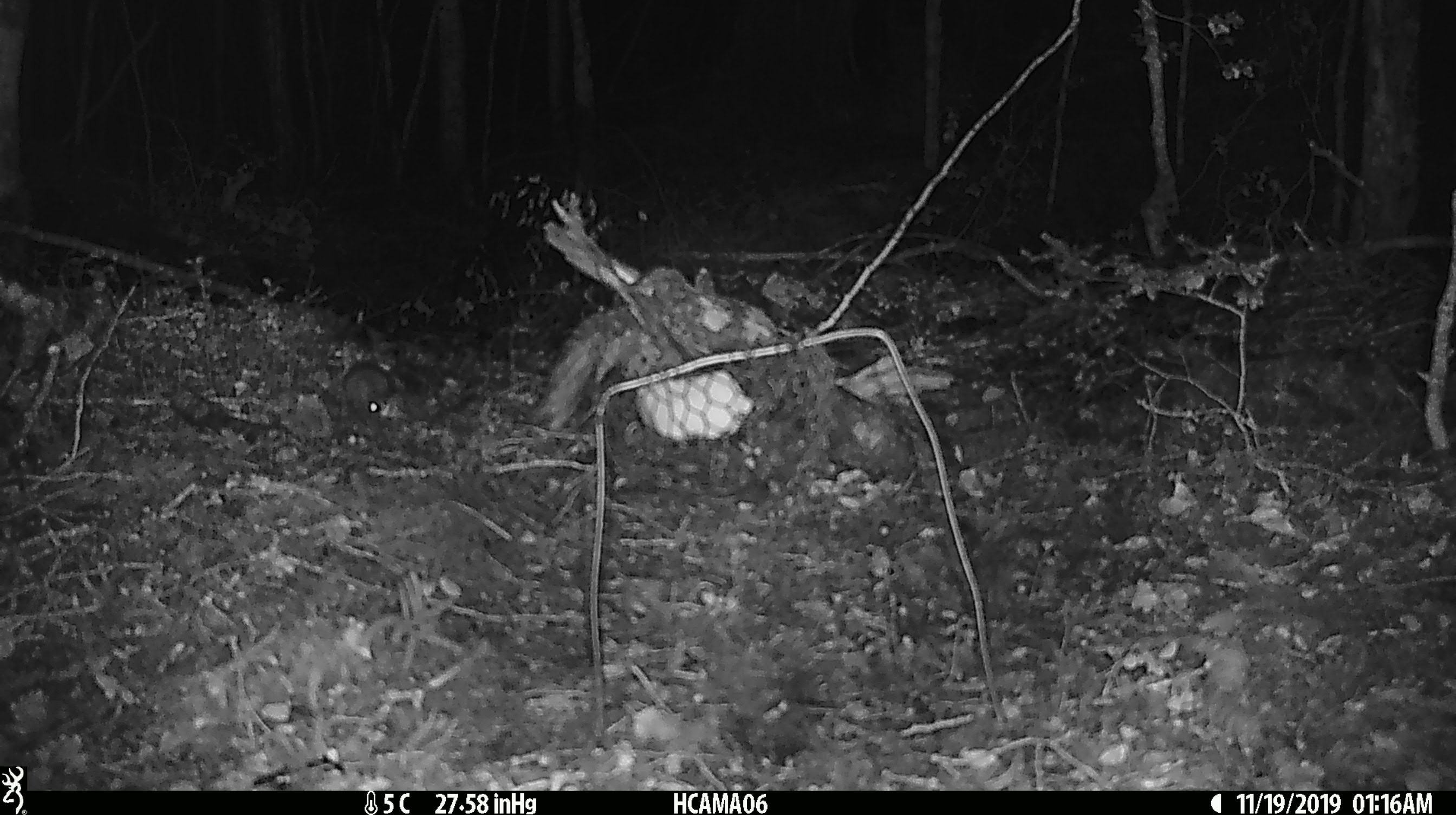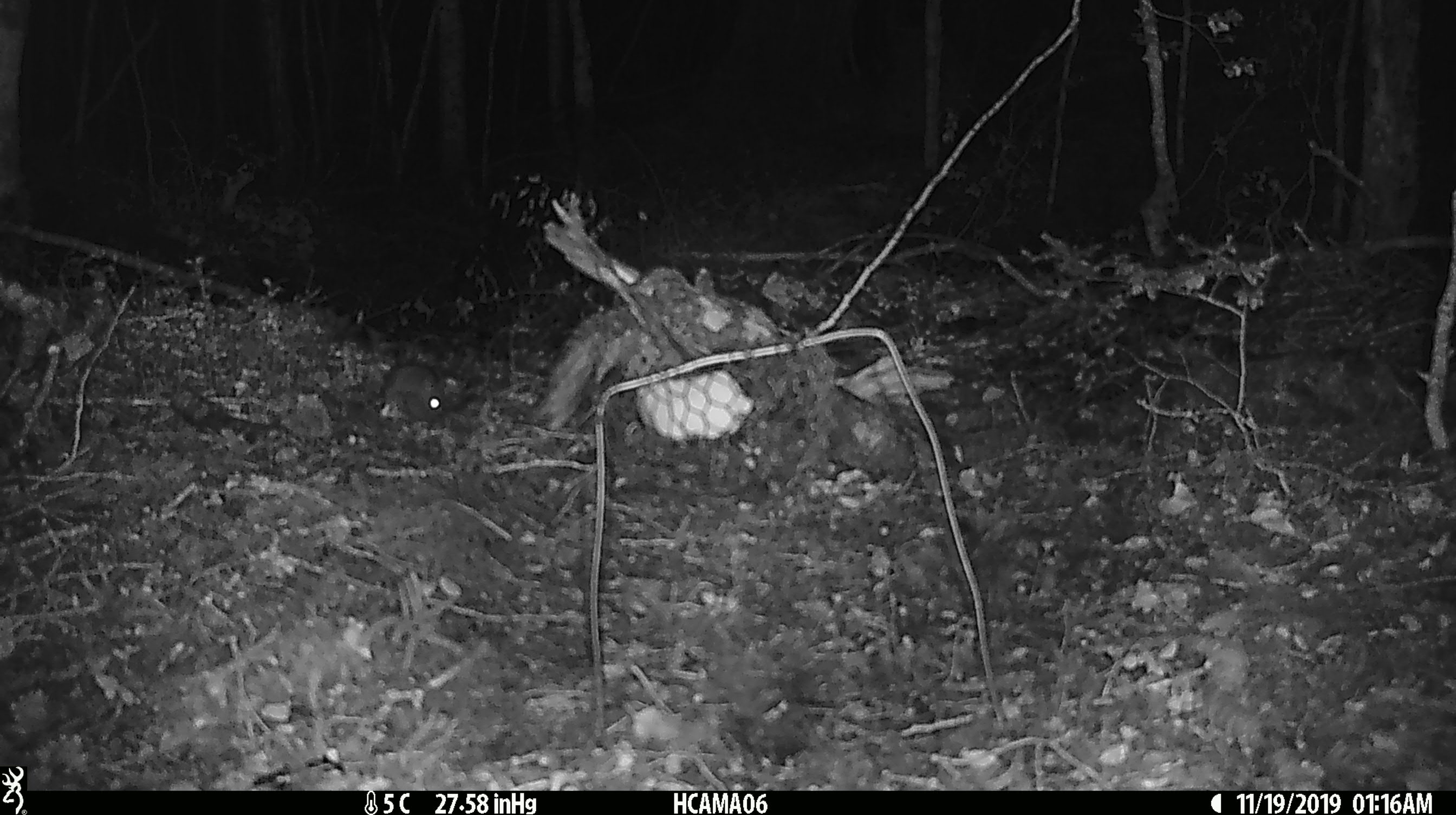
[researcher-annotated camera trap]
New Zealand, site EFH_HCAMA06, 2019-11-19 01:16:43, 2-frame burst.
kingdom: Animalia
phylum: Chordata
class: Mammalia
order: Rodentia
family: Muridae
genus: Mus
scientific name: Mus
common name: mouse